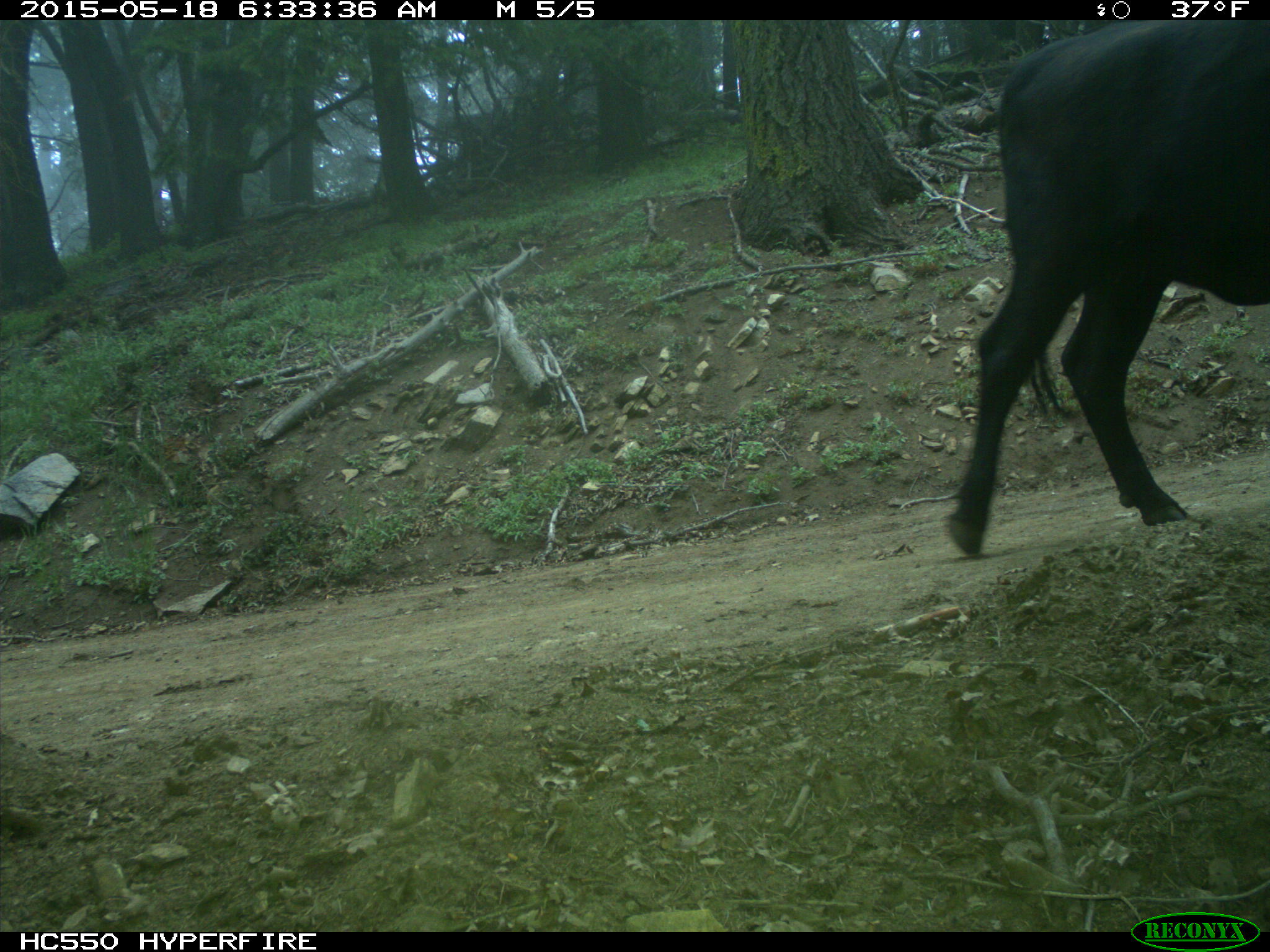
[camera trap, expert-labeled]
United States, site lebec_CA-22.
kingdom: Animalia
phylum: Chordata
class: Mammalia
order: Artiodactyla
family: Bovidae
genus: Bos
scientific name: Bos taurus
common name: domestic cow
Bos taurus (domestic cow).